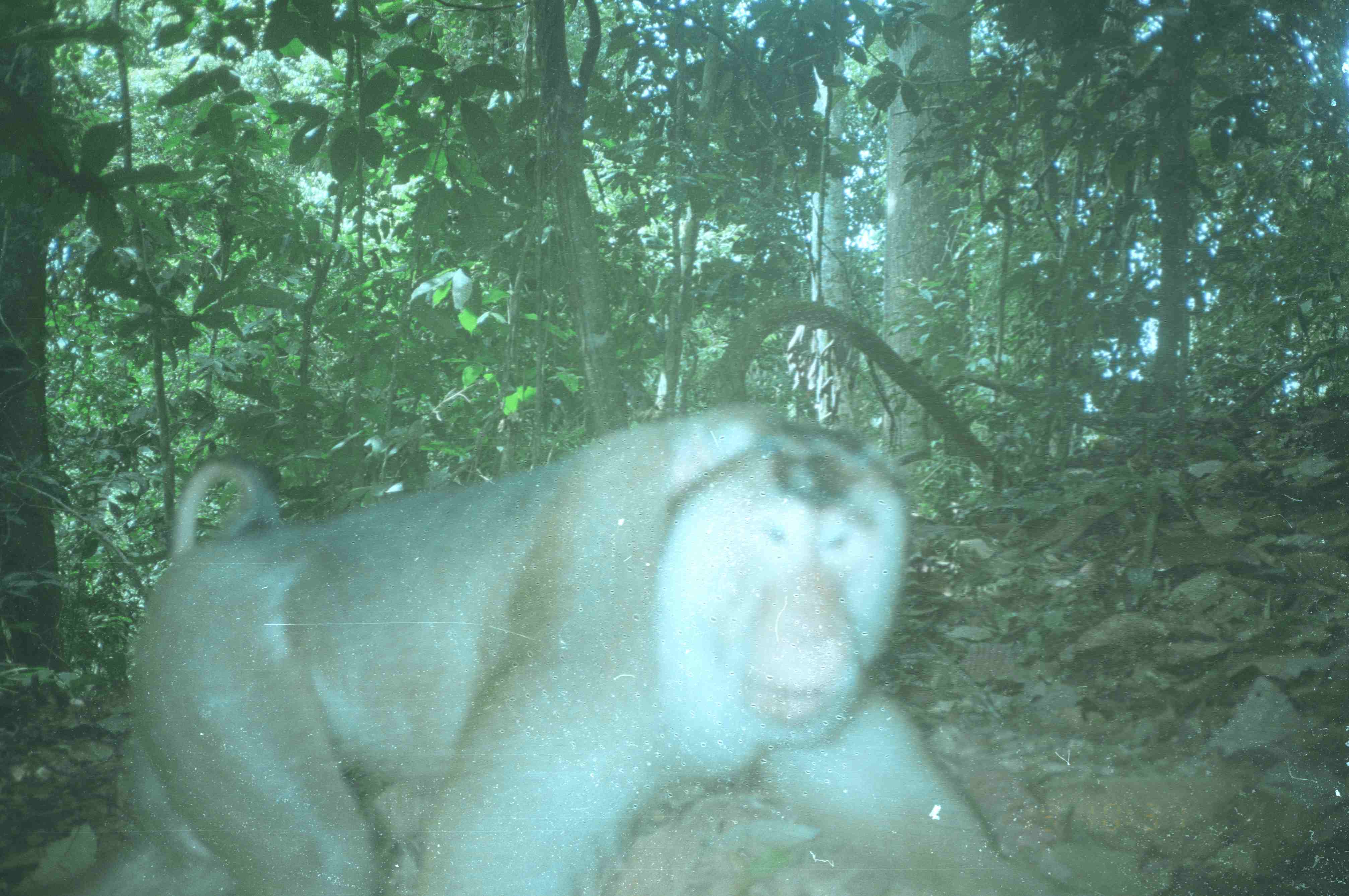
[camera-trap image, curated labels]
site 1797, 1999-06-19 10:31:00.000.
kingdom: Animalia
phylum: Chordata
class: Mammalia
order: Primates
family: Cercopithecidae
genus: Macaca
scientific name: Macaca nemestrina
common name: southern pig-tailed macaque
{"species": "Macaca nemestrina (southern pig-tailed macaque)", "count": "1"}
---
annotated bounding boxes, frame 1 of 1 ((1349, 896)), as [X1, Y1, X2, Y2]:
macaca nemestrina: [46, 399, 1050, 895]